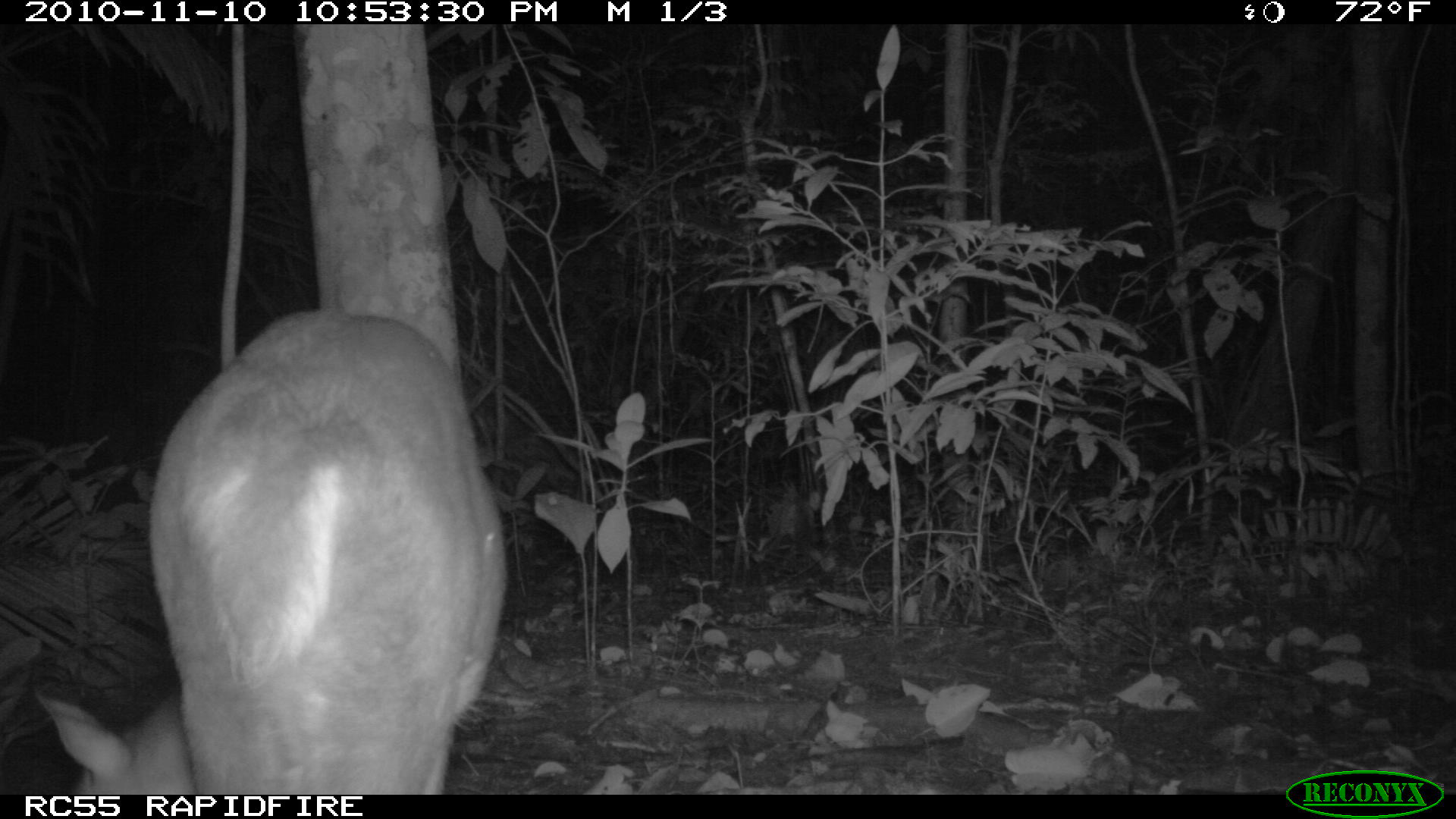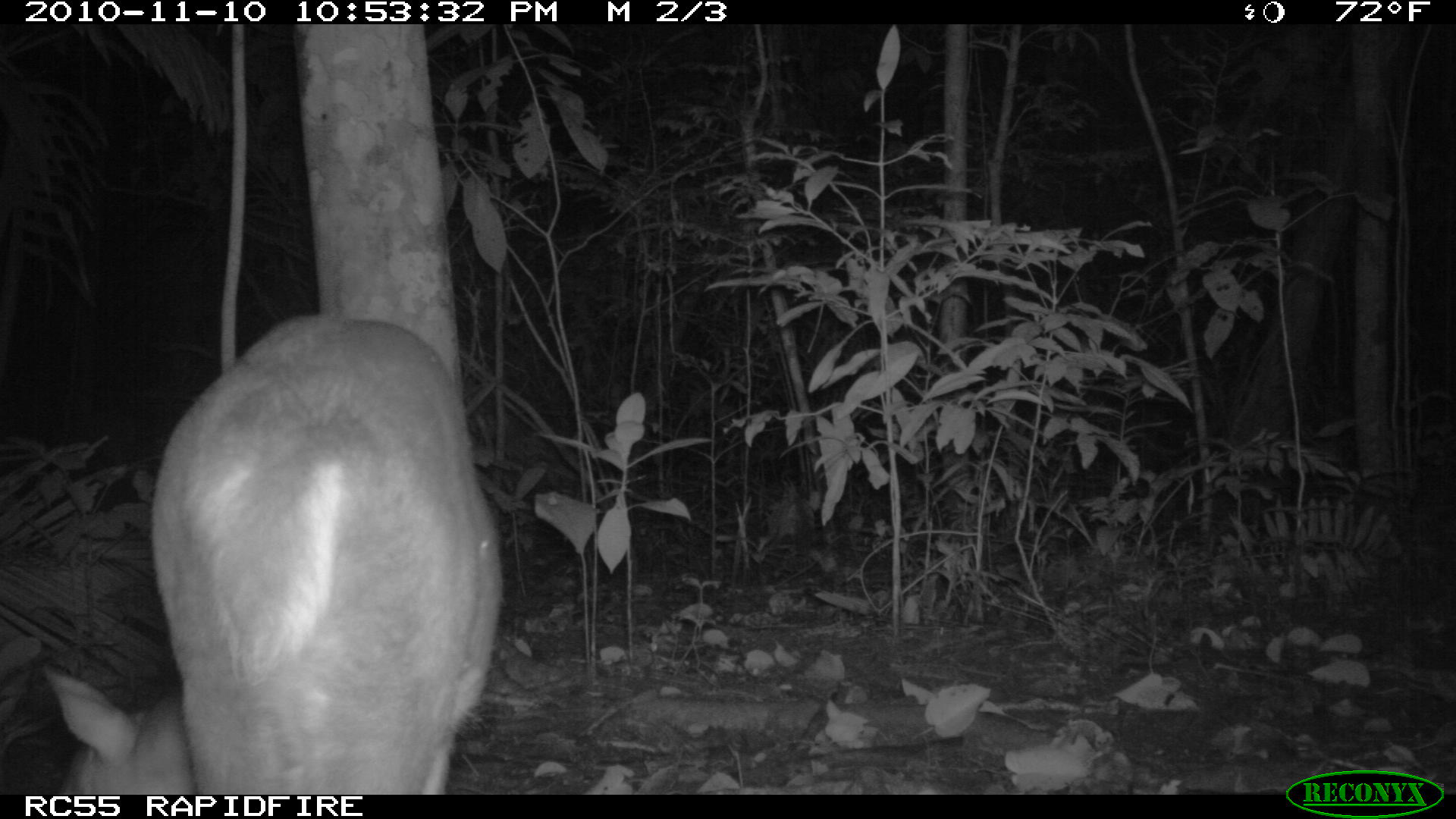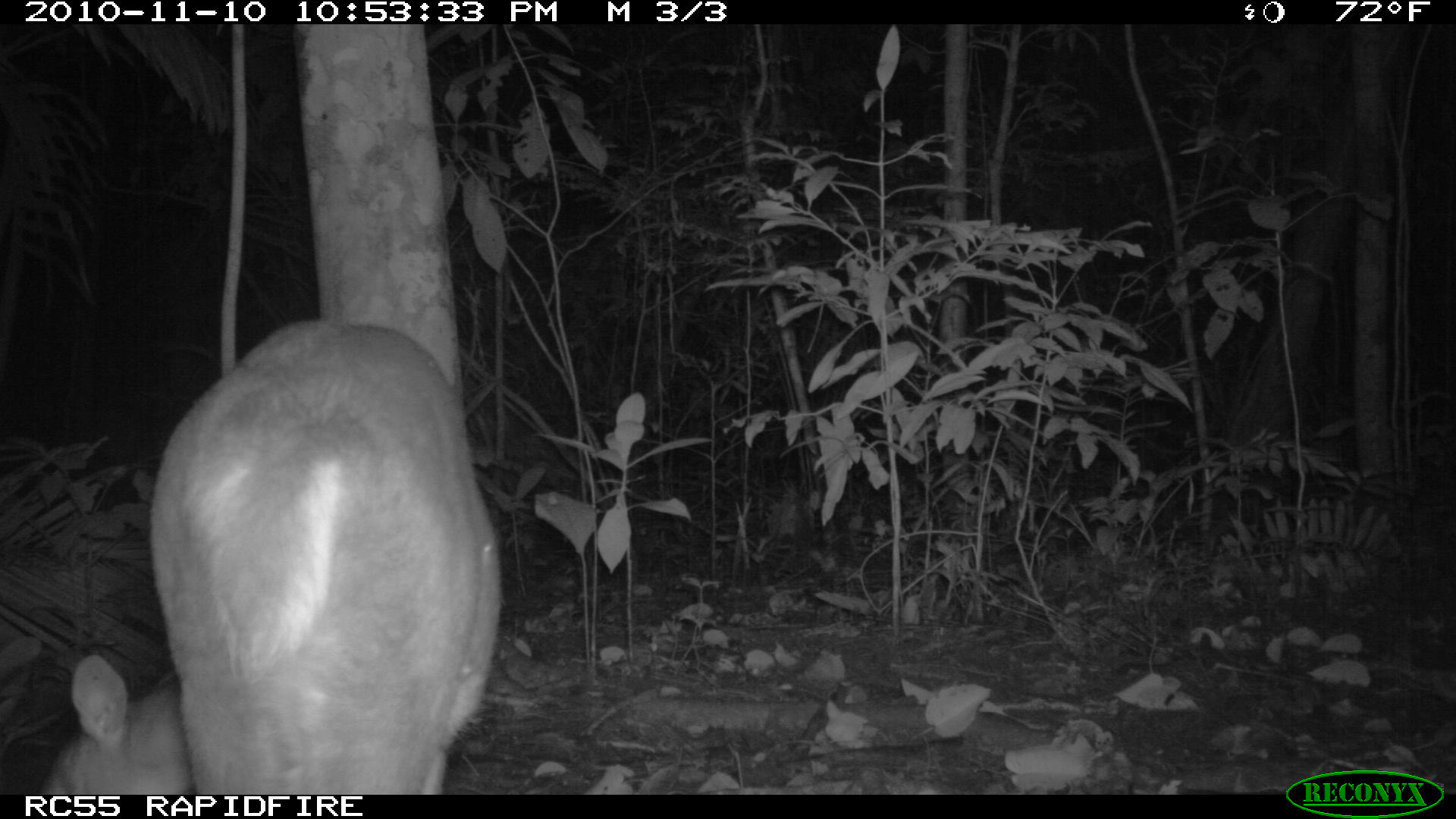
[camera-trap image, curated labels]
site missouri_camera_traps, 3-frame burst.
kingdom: Animalia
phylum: Chordata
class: Mammalia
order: Artiodactyla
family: Cervidae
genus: Odocoileus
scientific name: Odocoileus virginianus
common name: white-tailed deer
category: white tailed deer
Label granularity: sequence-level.